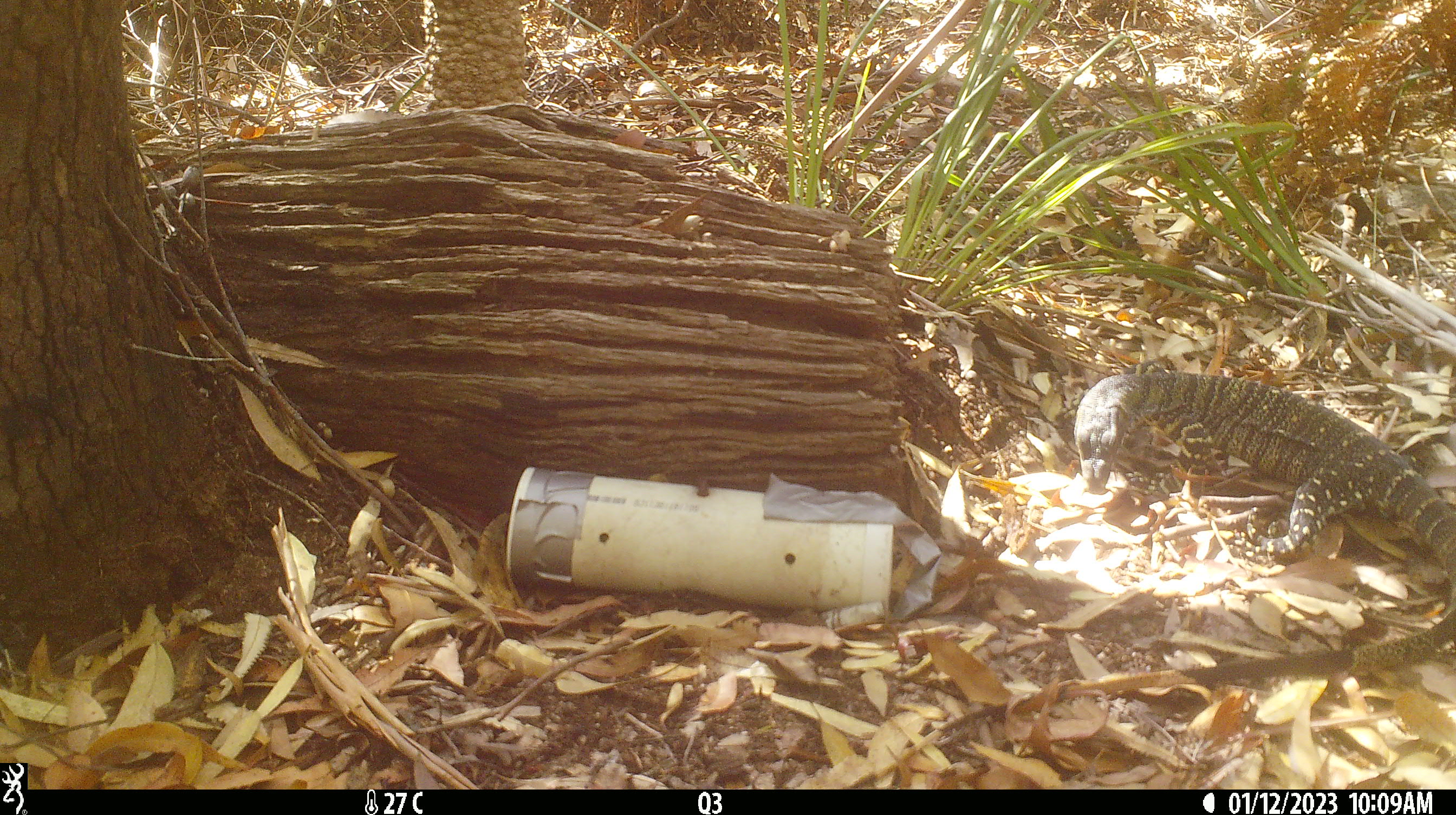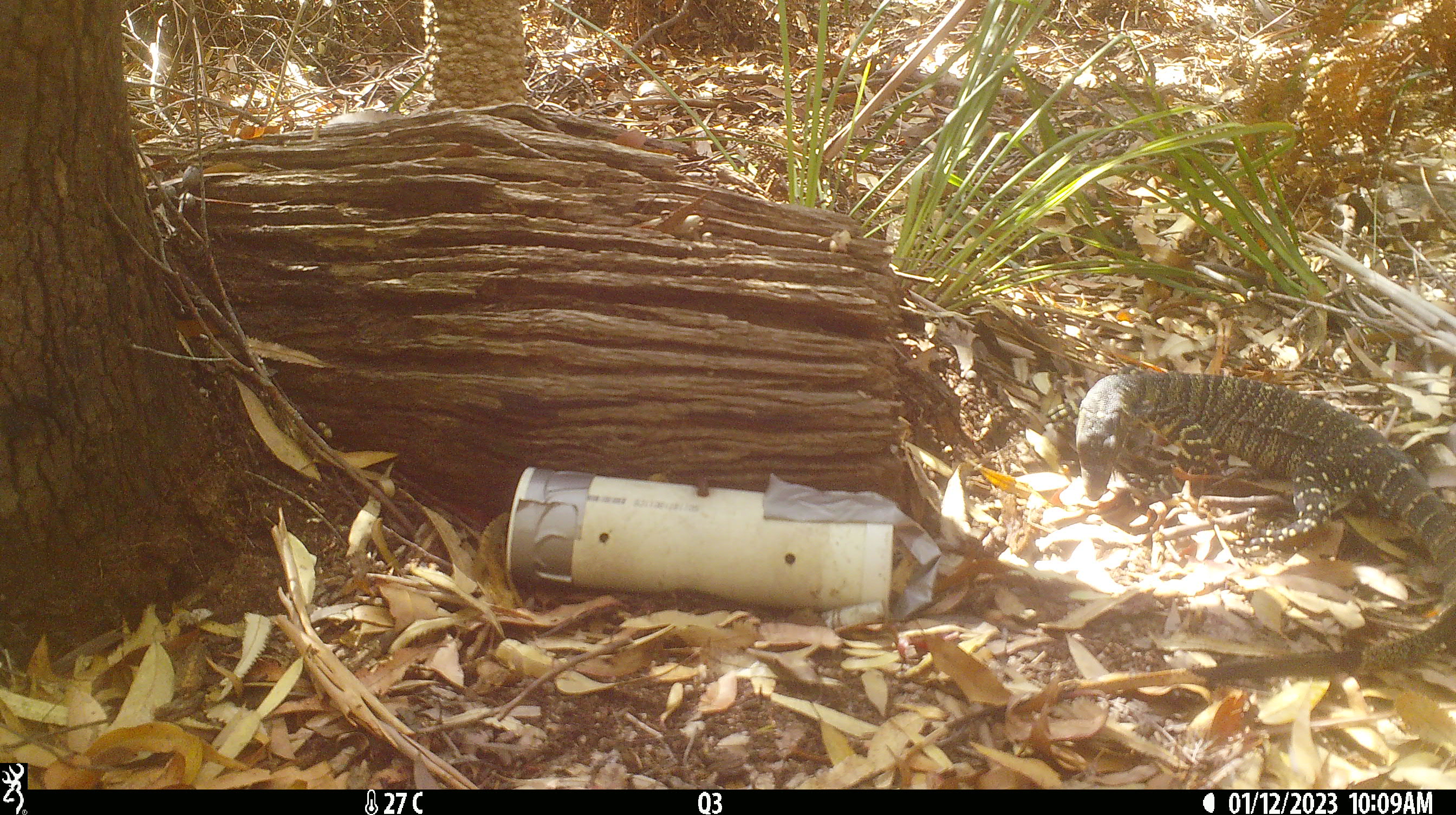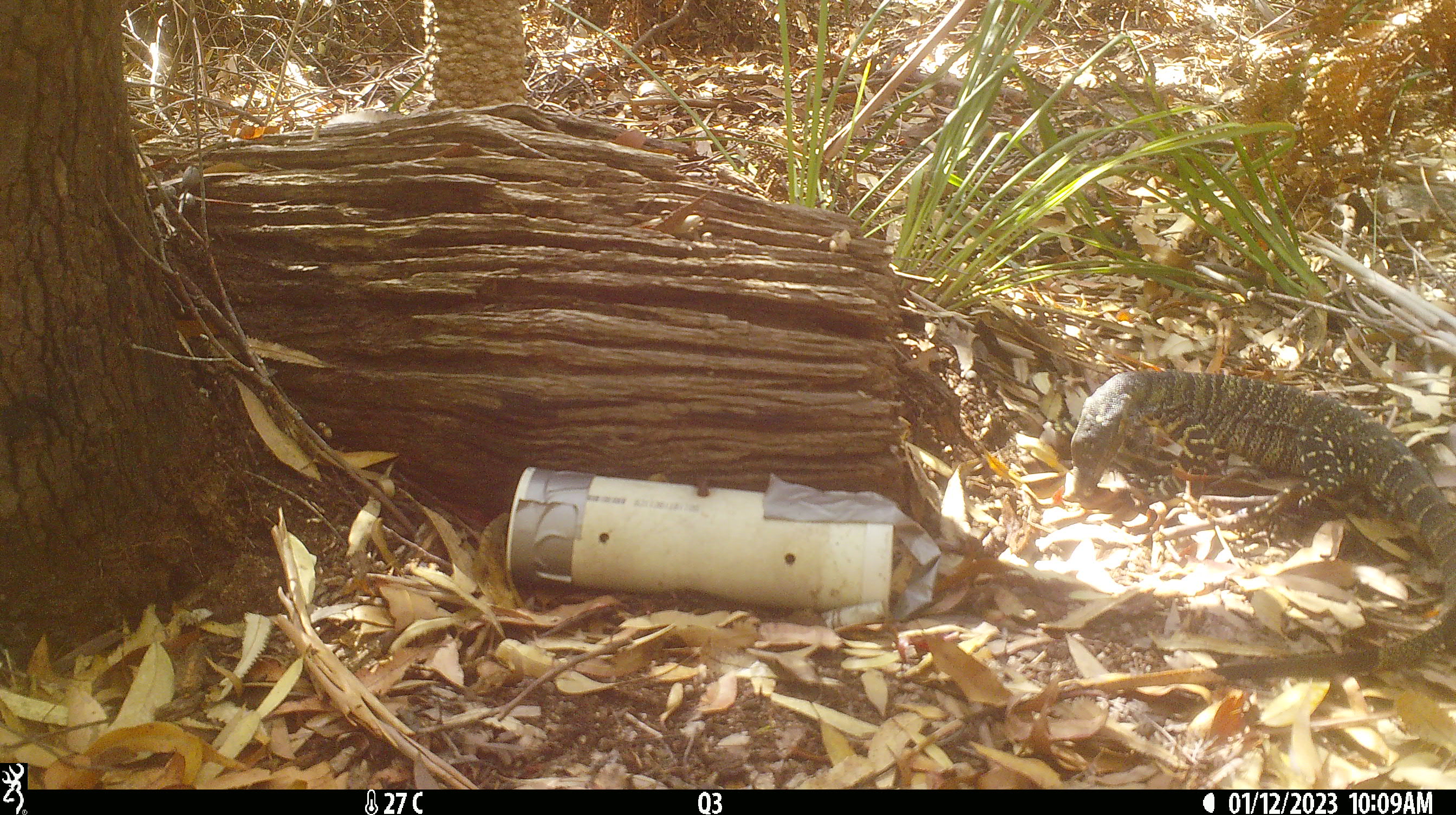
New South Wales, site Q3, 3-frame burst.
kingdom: Animalia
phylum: Chordata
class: Reptilia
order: Squamata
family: Varanidae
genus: Varanus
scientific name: Varanus varius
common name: lace monitor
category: goanna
Goanna (lace monitor) (Varanus varius).